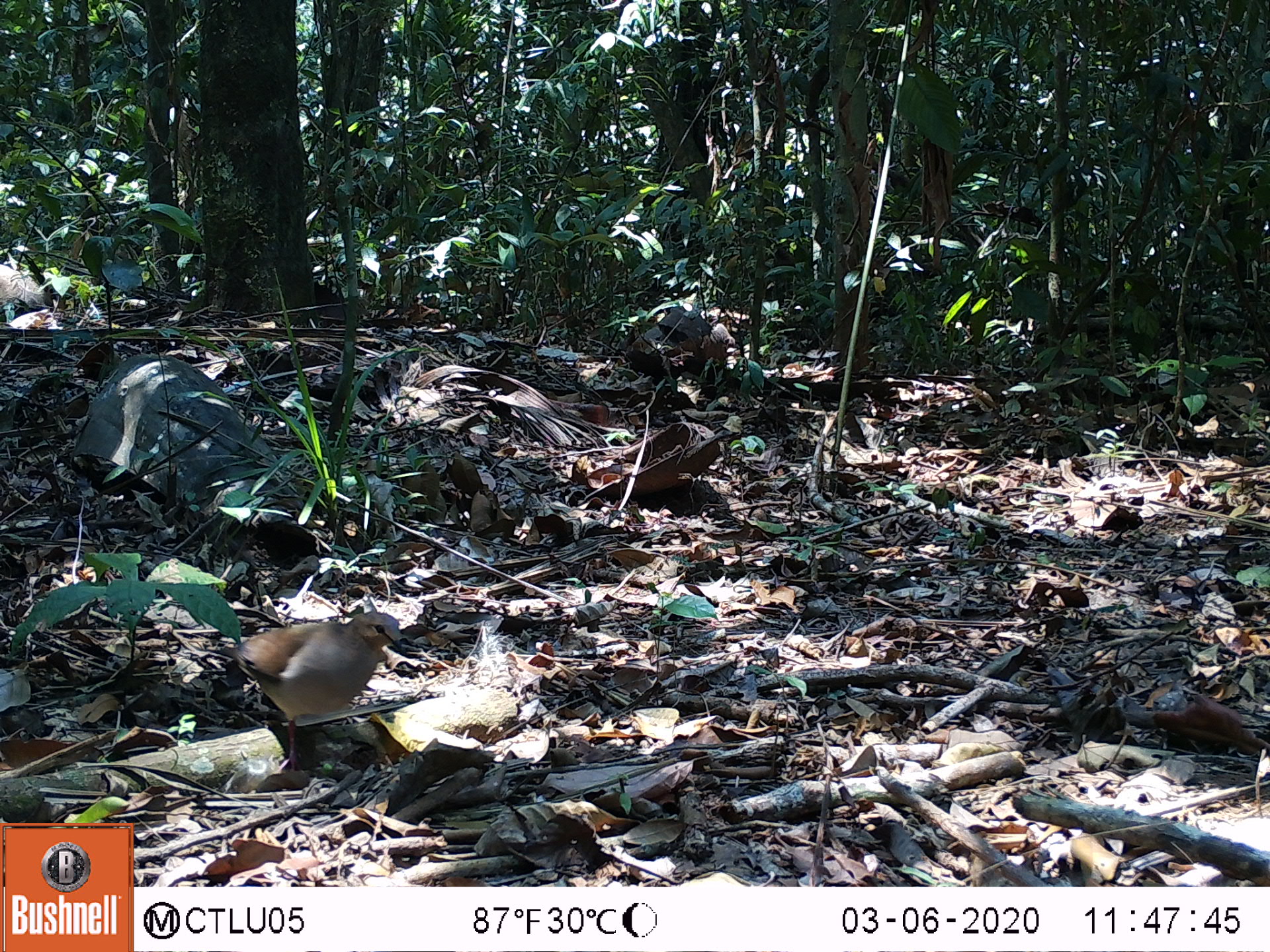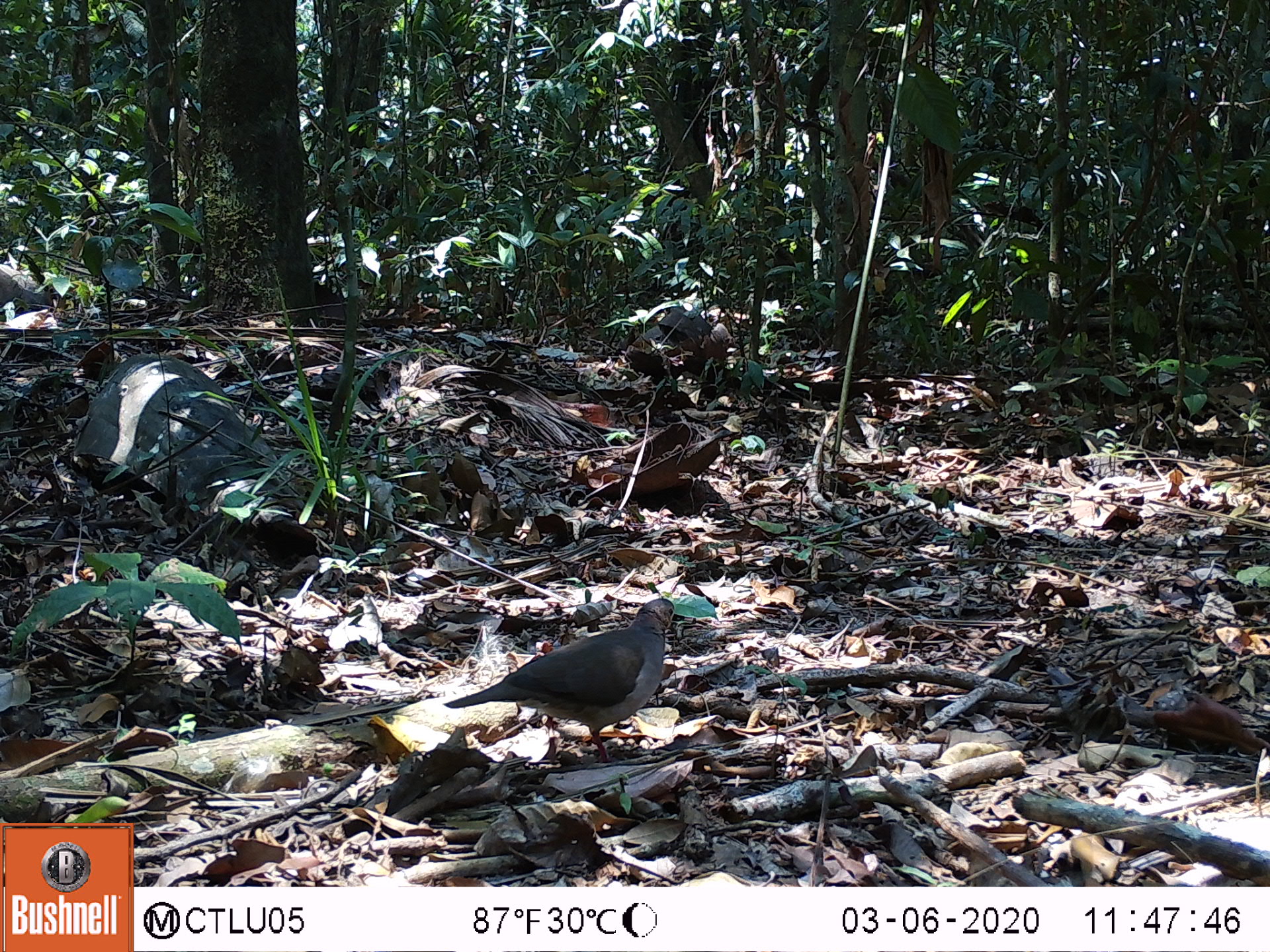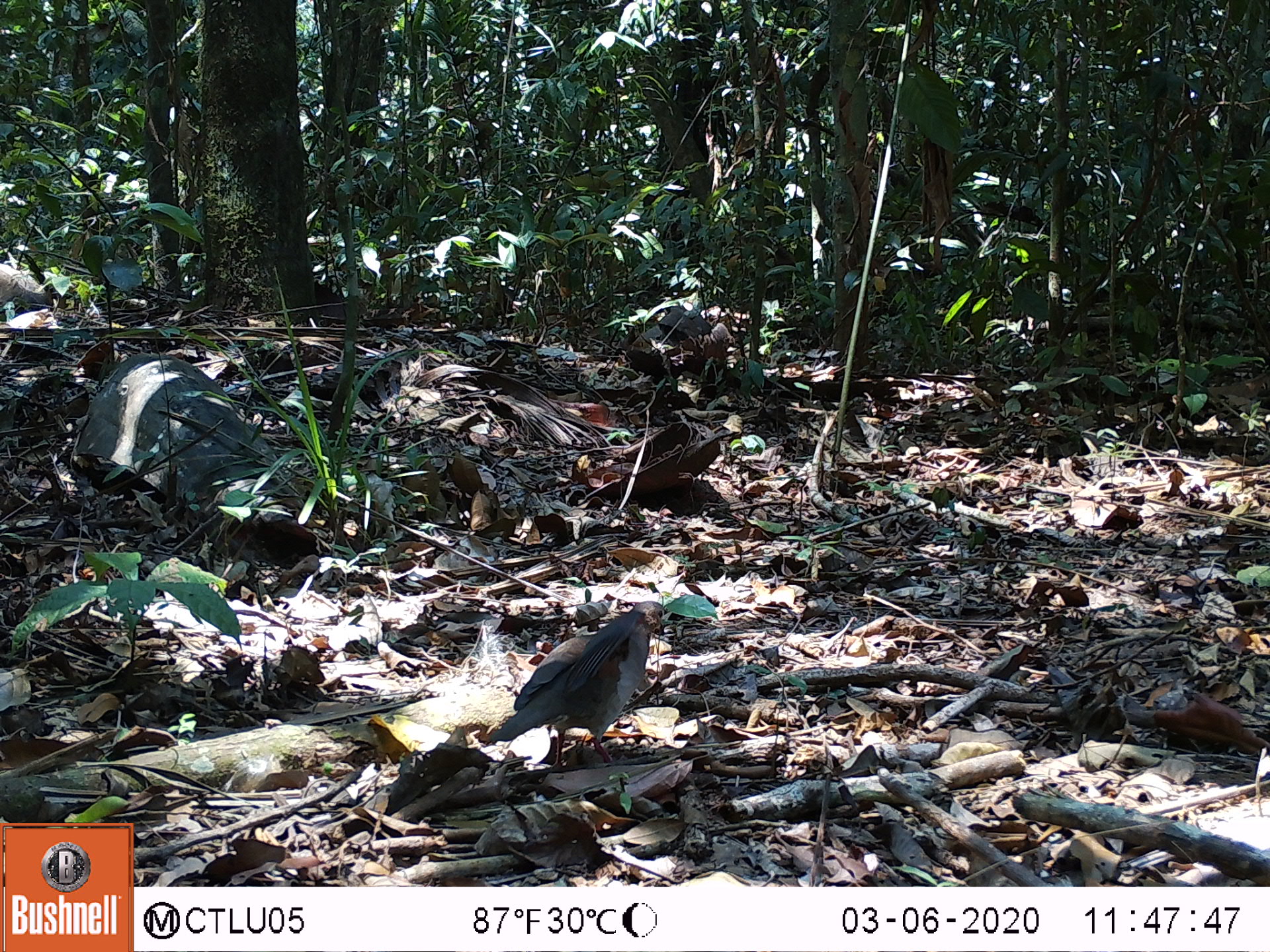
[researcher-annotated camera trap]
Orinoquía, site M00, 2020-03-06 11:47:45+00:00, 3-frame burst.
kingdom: Animalia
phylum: Chordata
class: Aves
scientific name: Aves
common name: bird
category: unknown bird